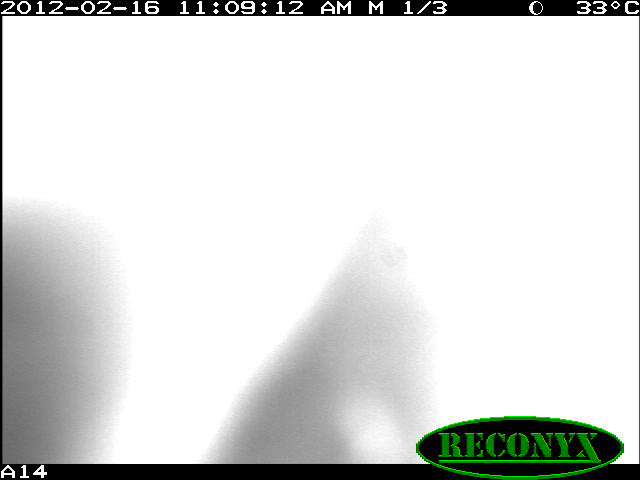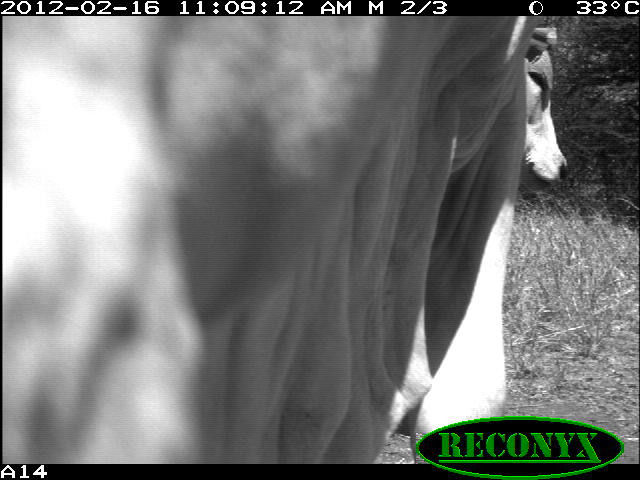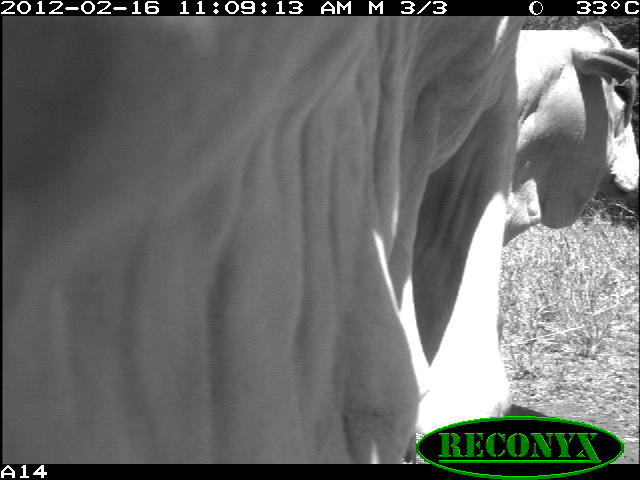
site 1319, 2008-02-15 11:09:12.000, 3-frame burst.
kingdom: Animalia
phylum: Chordata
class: Mammalia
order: Artiodactyla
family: Bovidae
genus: Bos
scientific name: Bos taurus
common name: domestic cattle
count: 1